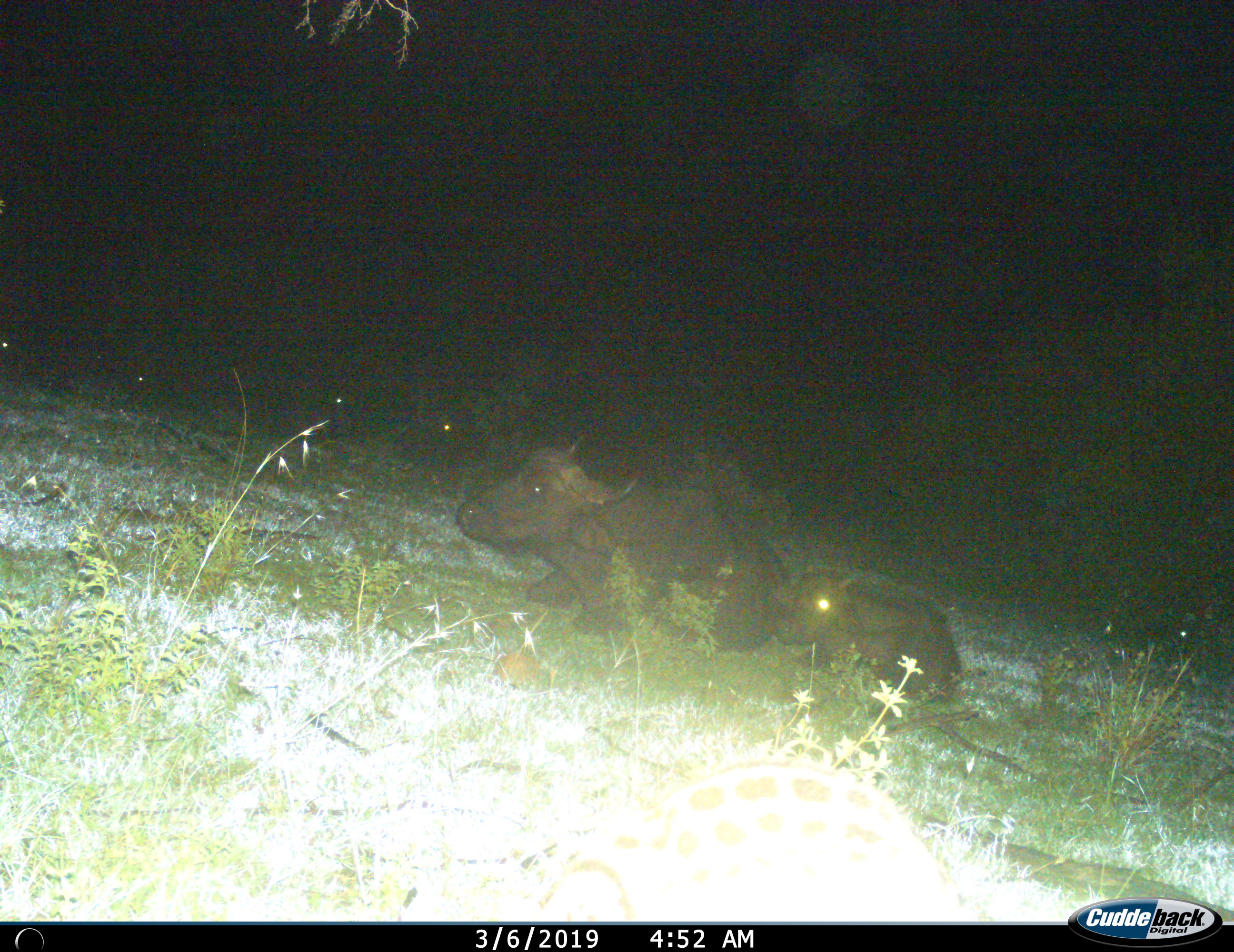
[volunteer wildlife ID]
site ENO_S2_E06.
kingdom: Animalia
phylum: Chordata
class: Mammalia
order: Artiodactyla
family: Bovidae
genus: Syncerus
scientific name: Syncerus caffer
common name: african buffalo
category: buffalo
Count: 2.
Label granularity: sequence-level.